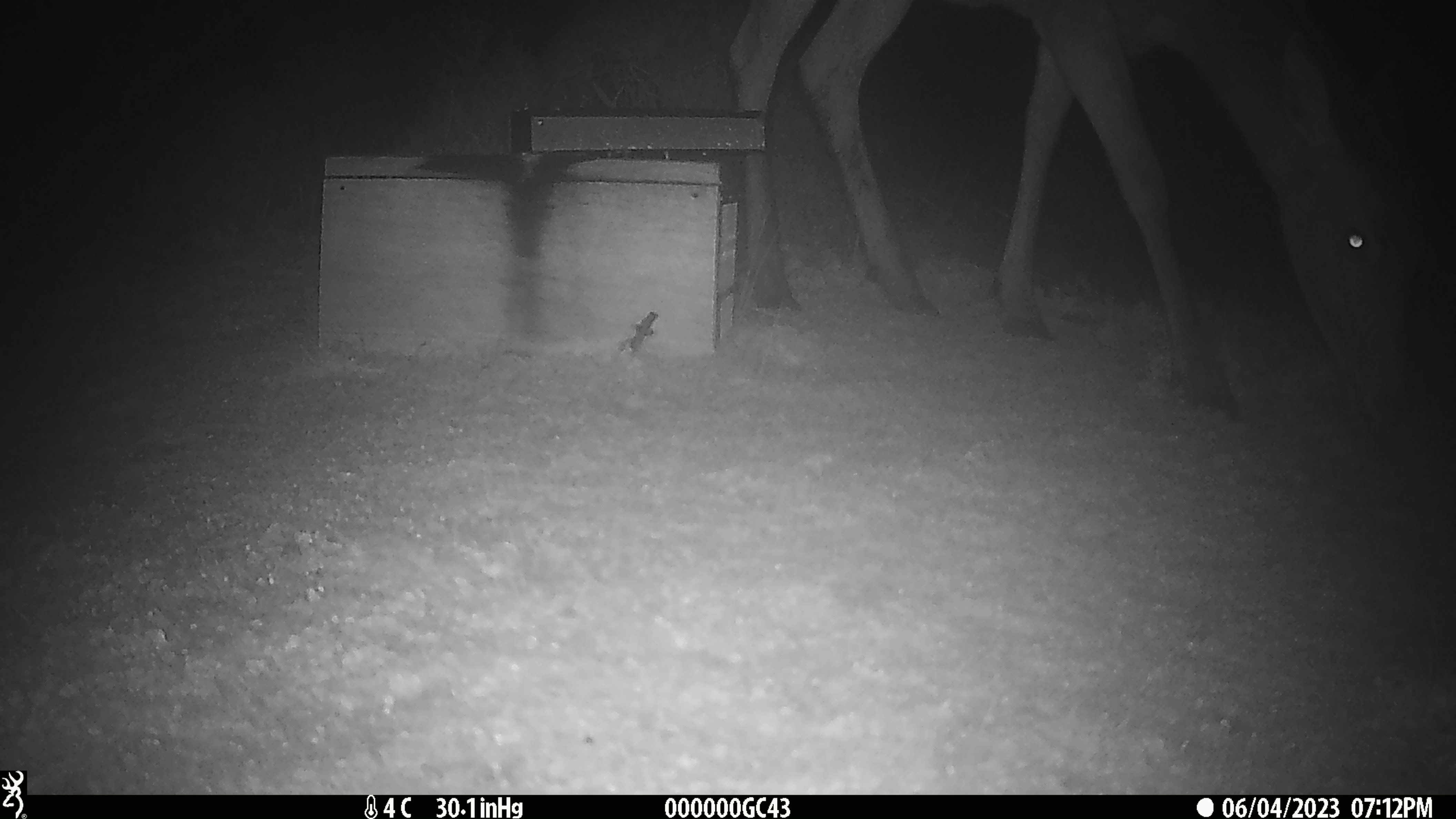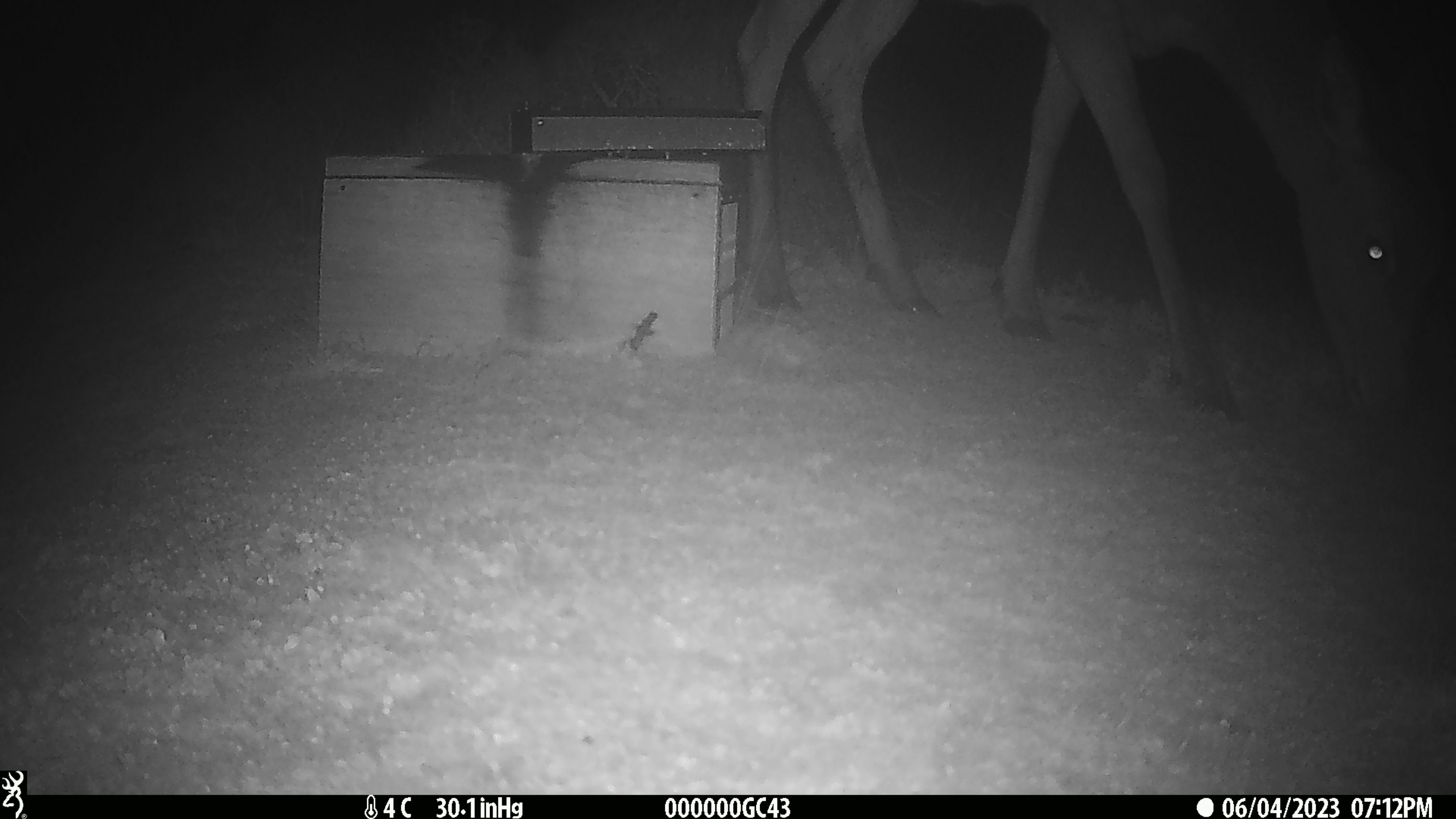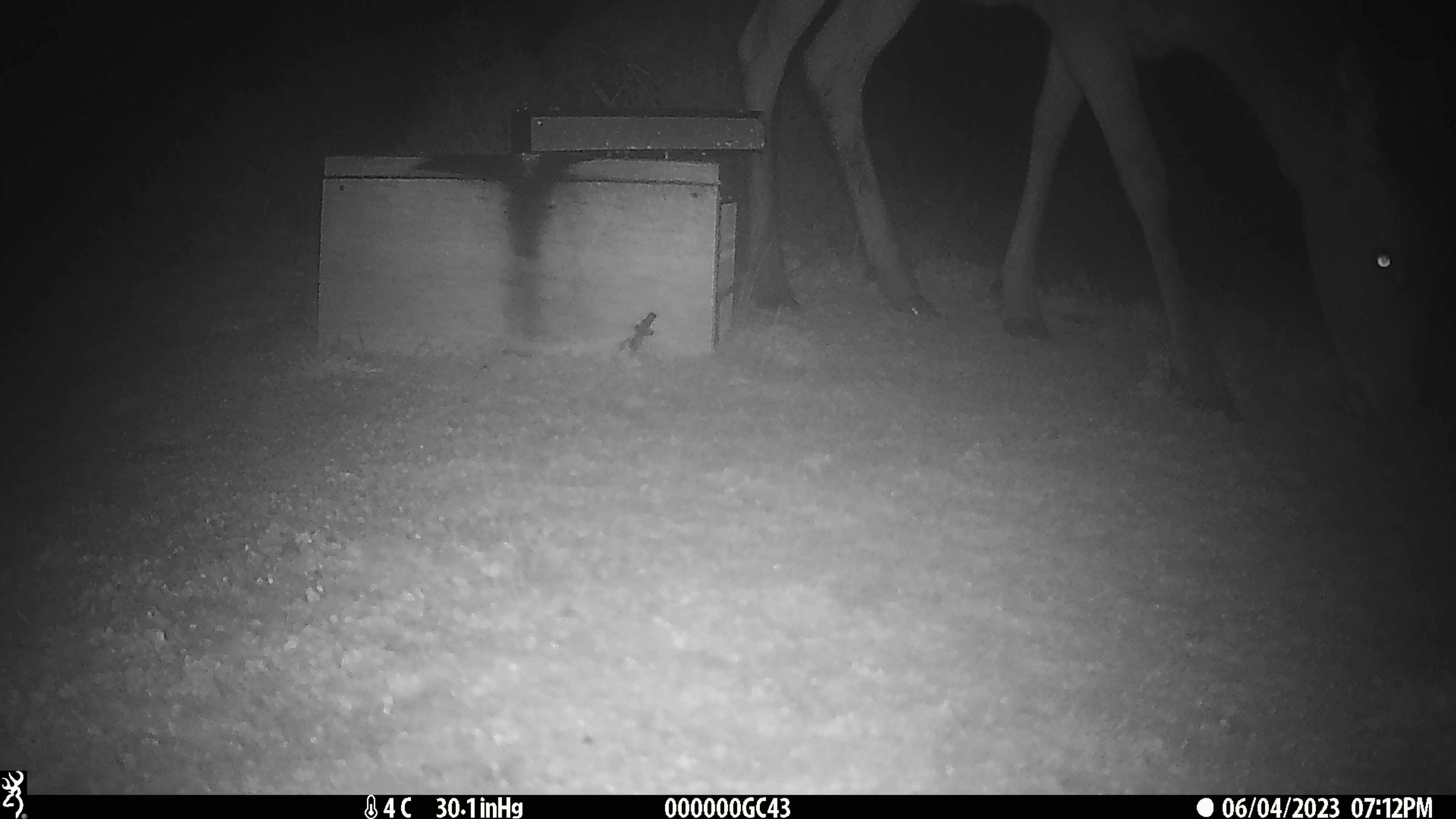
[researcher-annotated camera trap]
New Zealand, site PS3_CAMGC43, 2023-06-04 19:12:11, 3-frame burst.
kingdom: Animalia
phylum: Chordata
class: Mammalia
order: Artiodactyla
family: Cervidae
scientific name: Cervidae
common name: deer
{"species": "deer (Cervidae)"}